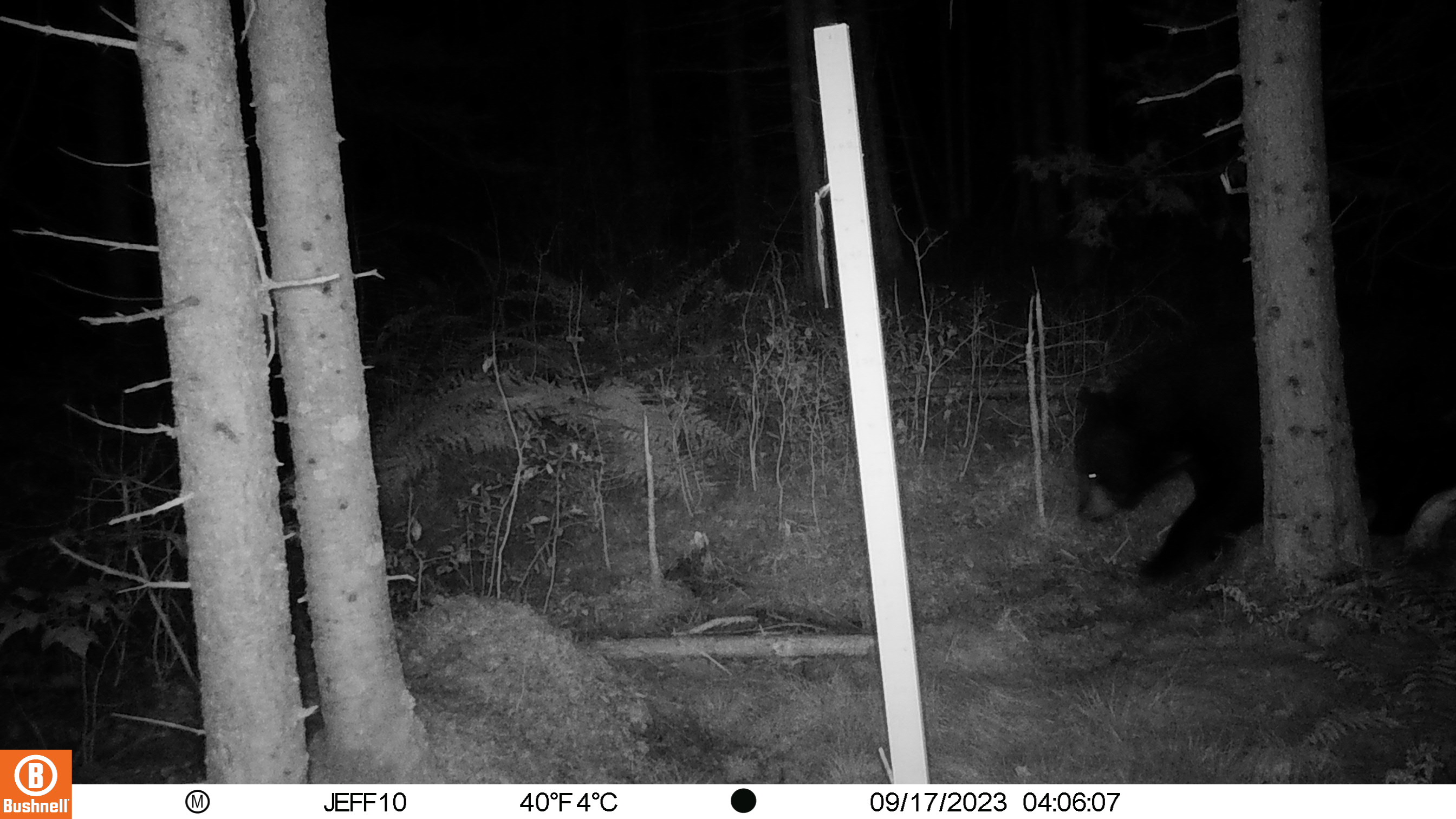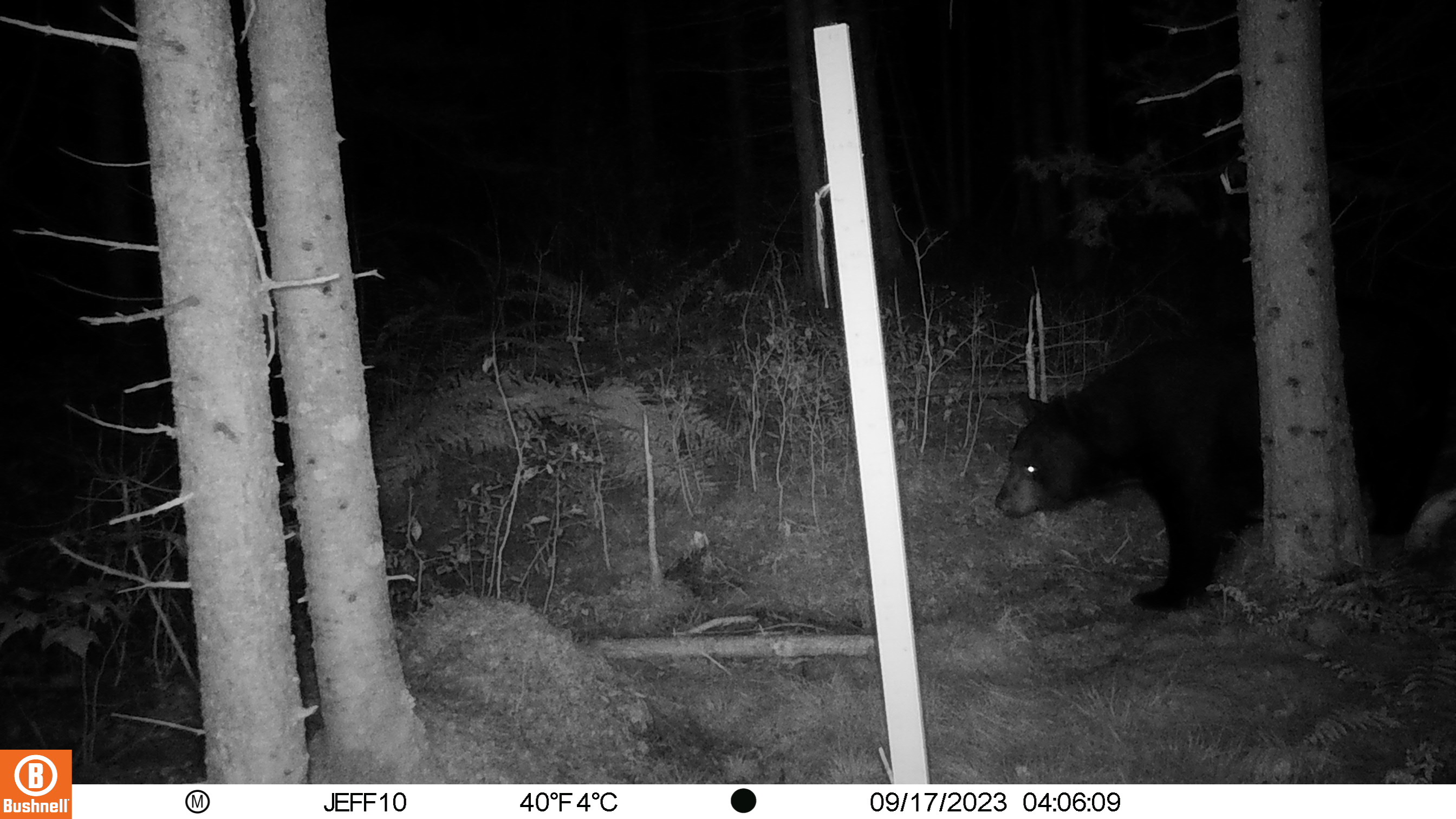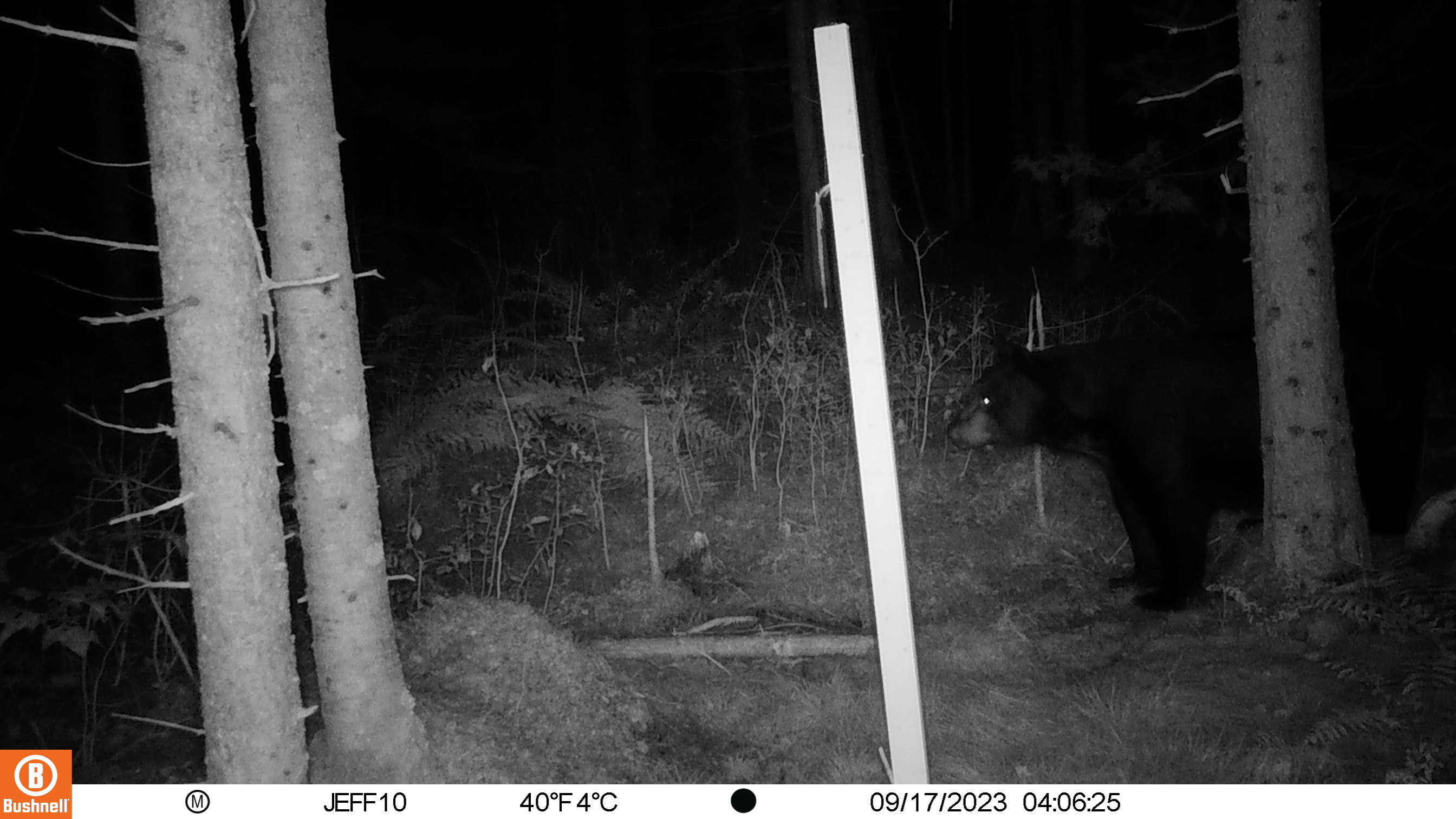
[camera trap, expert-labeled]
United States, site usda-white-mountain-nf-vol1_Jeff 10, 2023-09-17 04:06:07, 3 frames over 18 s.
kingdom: Animalia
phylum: Chordata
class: Mammalia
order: Carnivora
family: Ursidae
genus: Ursus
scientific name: Ursus americanus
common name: black bear